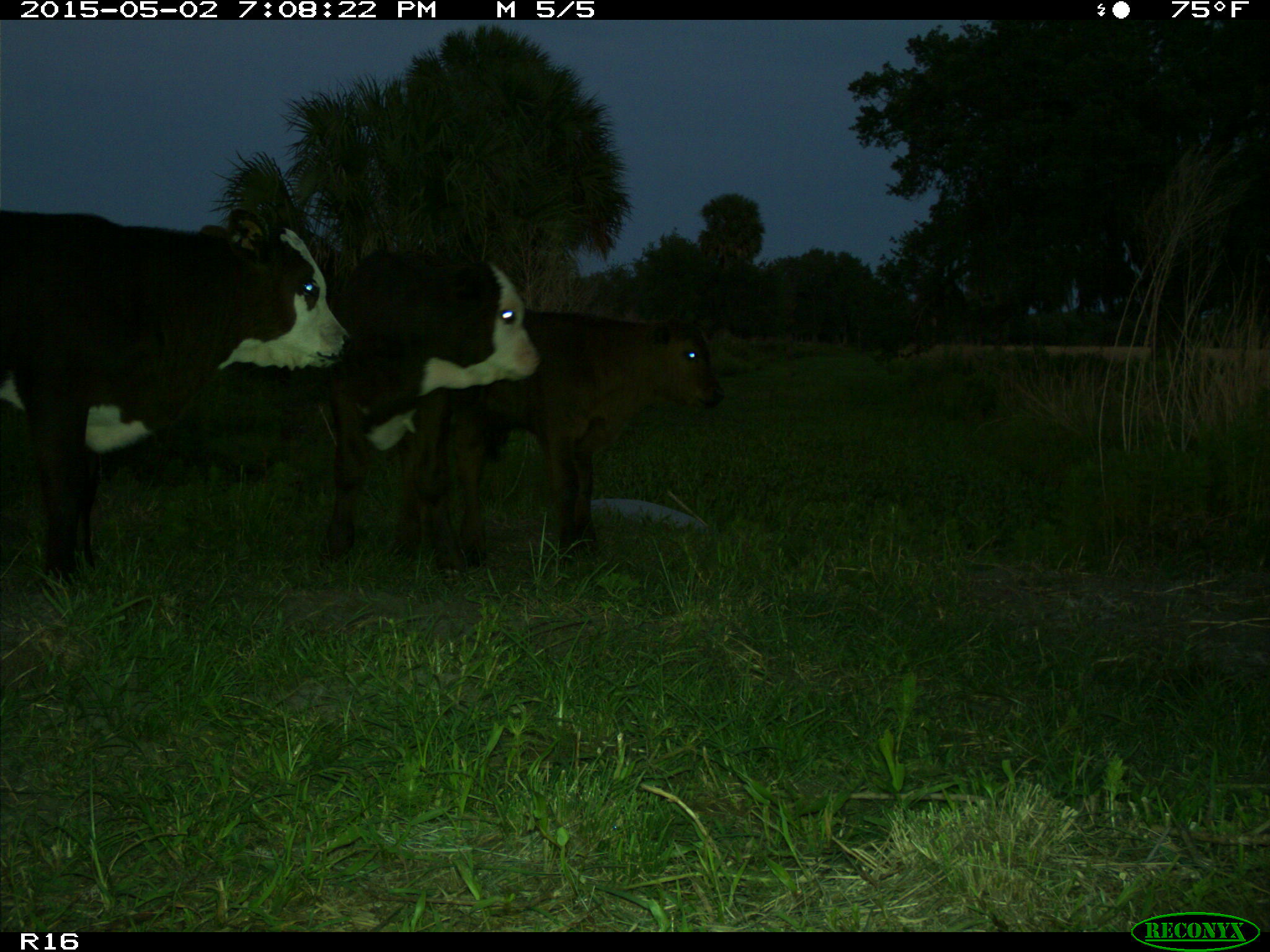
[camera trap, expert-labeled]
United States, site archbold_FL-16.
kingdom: Animalia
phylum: Chordata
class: Mammalia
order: Artiodactyla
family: Bovidae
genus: Bos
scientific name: Bos taurus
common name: domestic cow